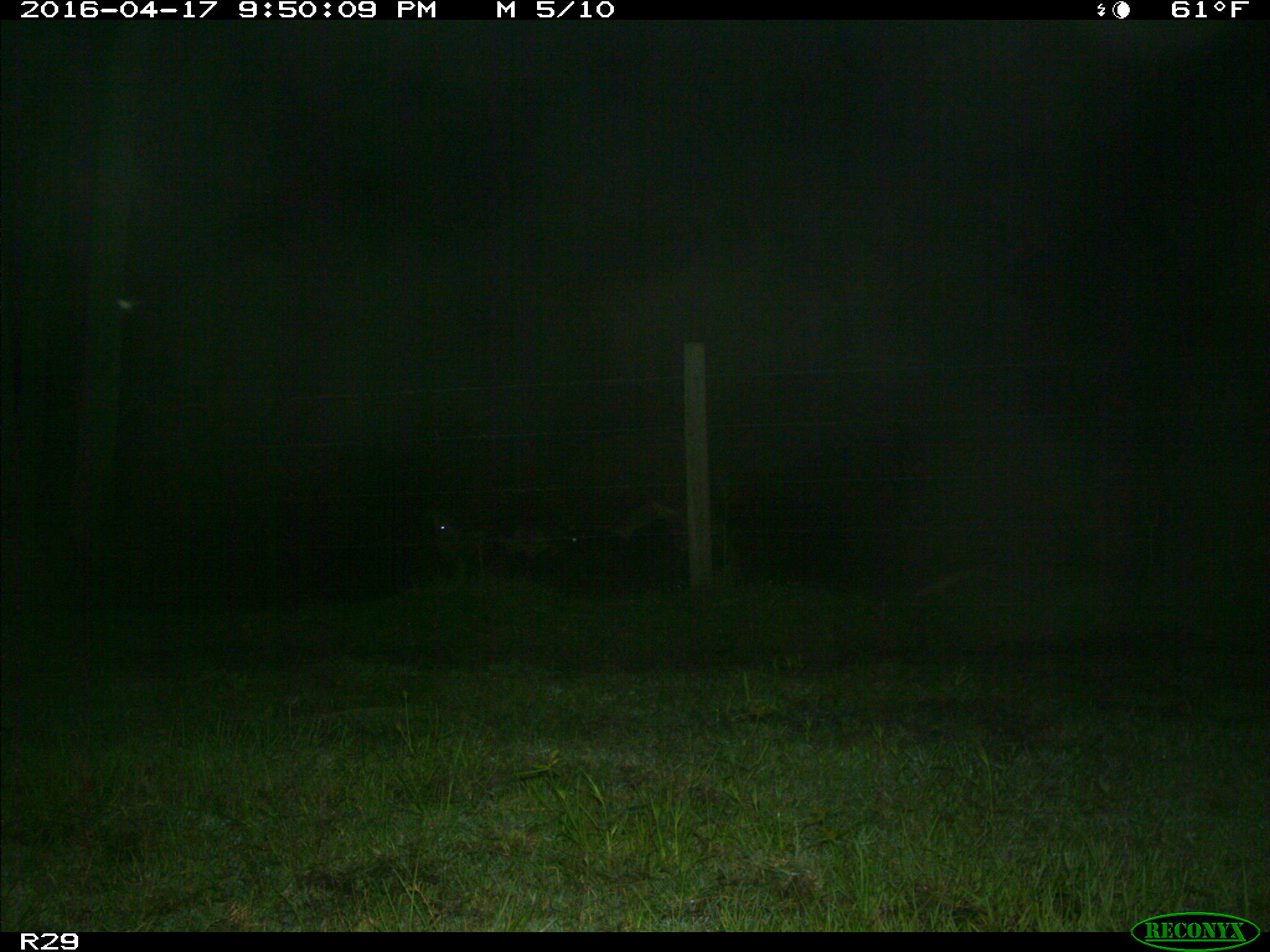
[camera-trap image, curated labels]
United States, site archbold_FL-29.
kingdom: Animalia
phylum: Chordata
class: Mammalia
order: Artiodactyla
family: Bovidae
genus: Bos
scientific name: Bos taurus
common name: domestic cow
Bos taurus (domestic cow).